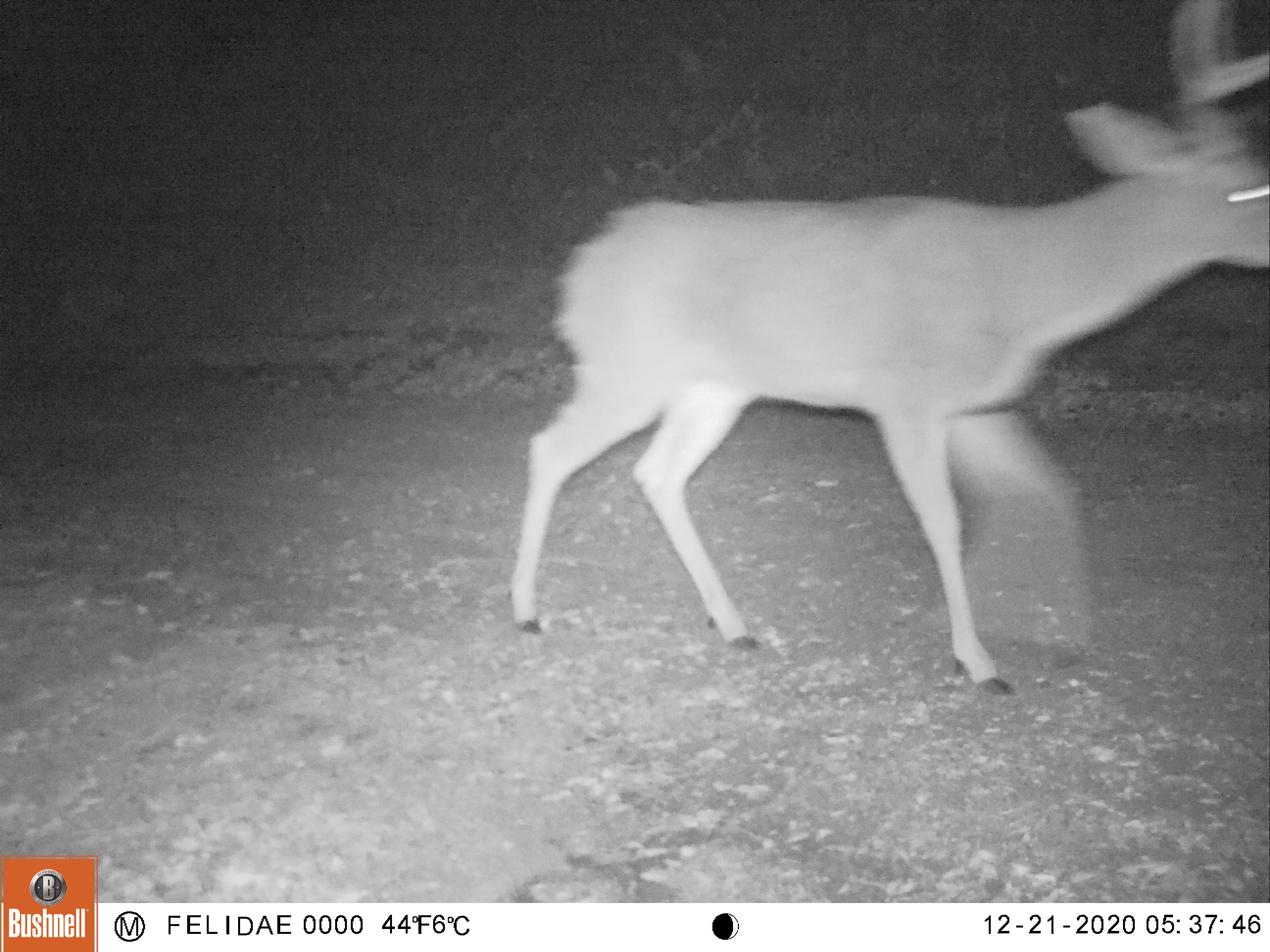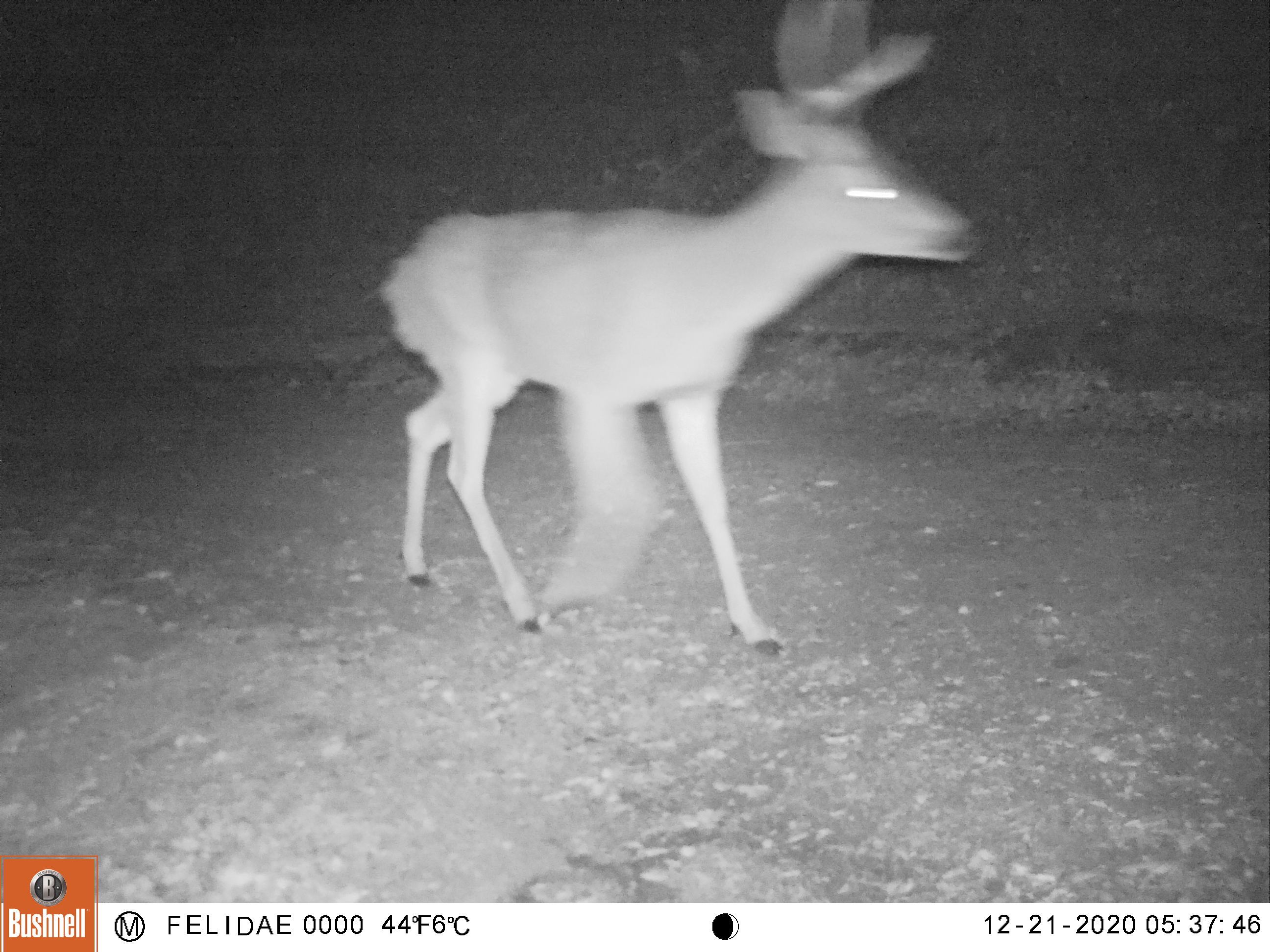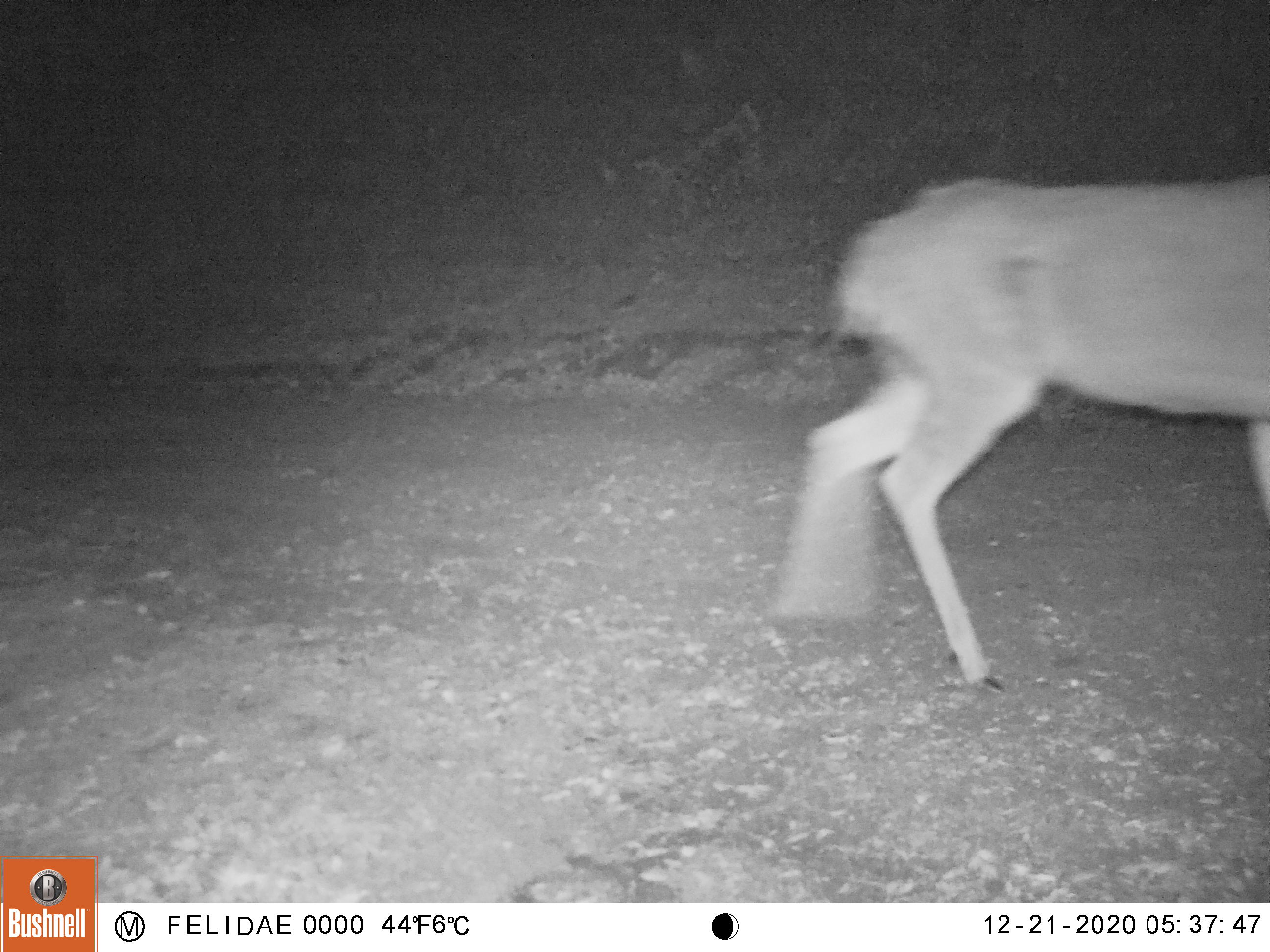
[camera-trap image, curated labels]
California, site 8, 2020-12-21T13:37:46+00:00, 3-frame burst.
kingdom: Animalia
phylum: Chordata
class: Mammalia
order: Artiodactyla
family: Cervidae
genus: Odocoileus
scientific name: Odocoileus hemionus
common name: mule deer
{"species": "mule deer (Odocoileus hemionus)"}